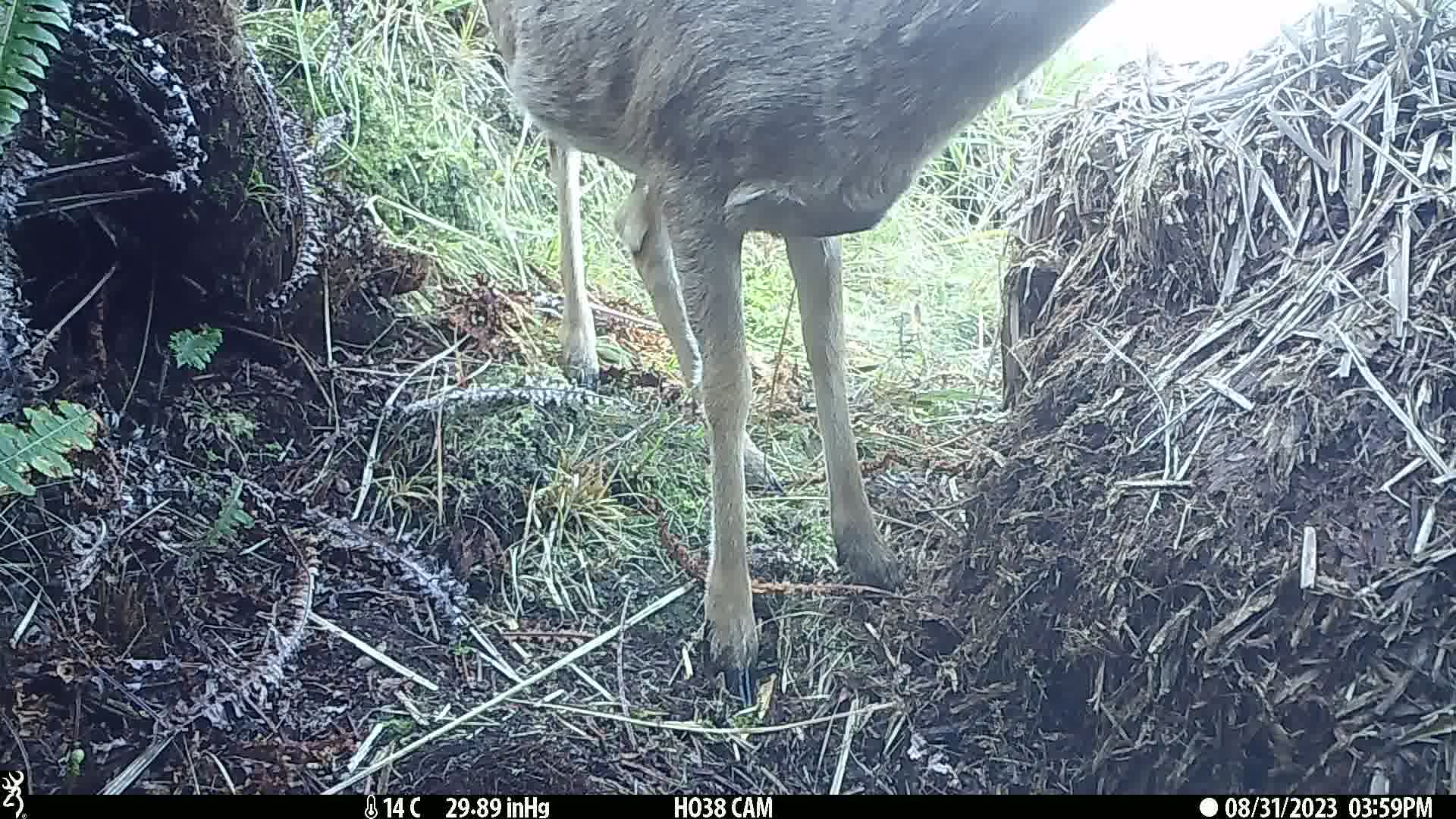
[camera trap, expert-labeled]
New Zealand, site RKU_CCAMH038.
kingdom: Animalia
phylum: Chordata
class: Mammalia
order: Artiodactyla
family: Cervidae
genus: Odocoileus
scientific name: Odocoileus virginianus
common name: white-tailed deer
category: white tailed deer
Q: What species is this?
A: White tailed deer (white-tailed deer) (Odocoileus virginianus).